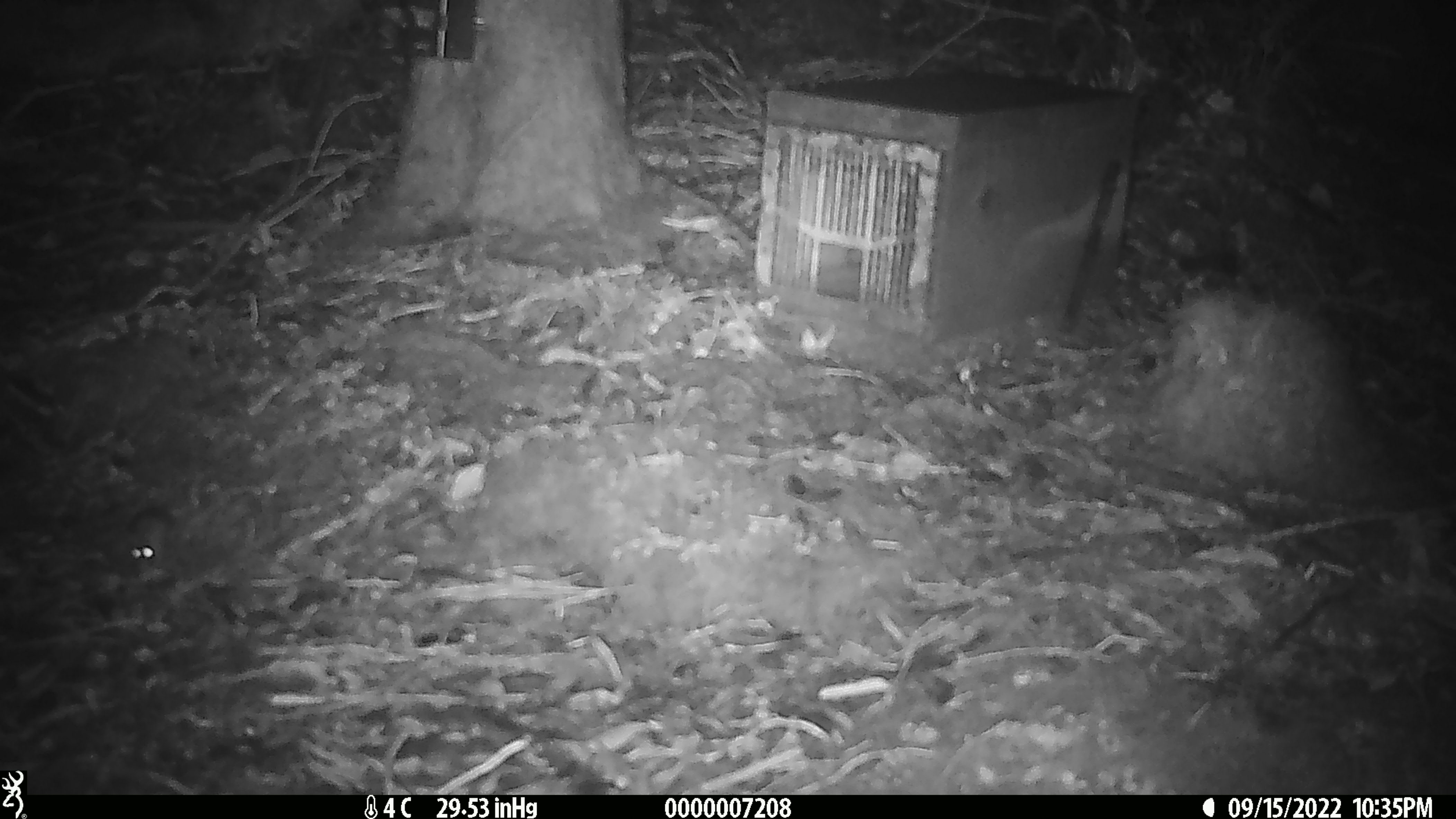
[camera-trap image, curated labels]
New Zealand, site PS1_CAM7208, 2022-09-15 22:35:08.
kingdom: Animalia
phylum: Chordata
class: Mammalia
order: Rodentia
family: Muridae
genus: Mus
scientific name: Mus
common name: mouse